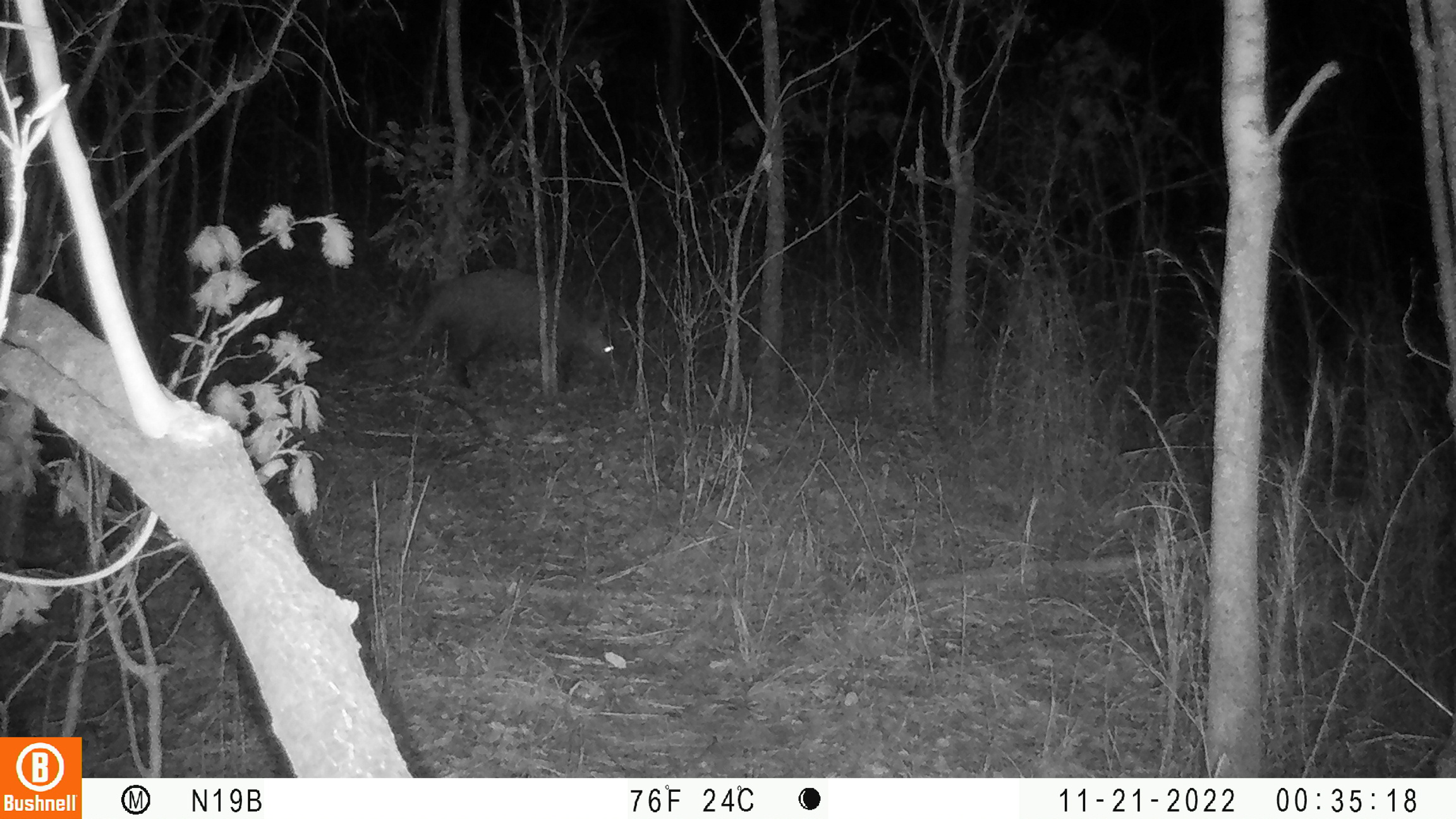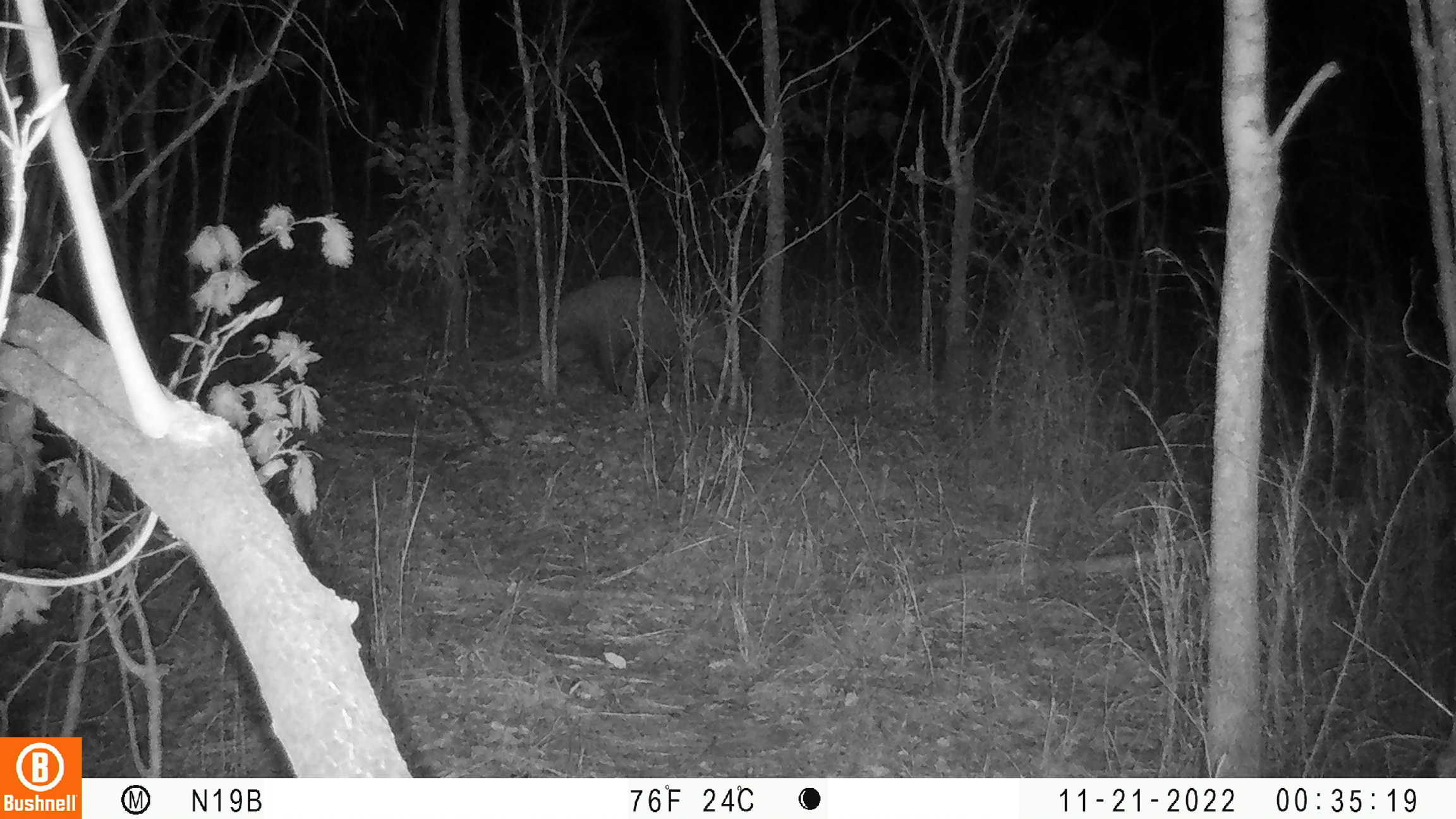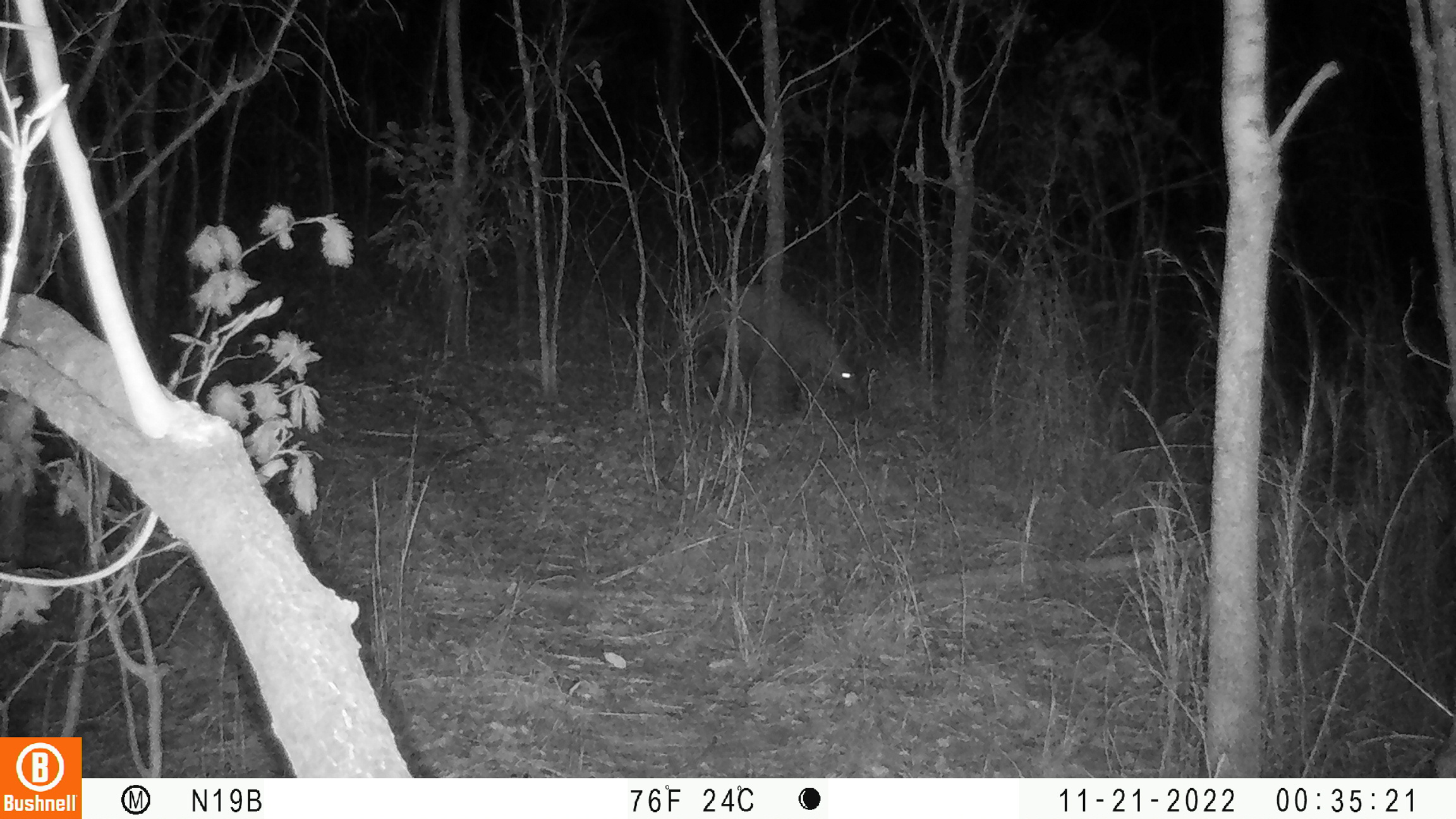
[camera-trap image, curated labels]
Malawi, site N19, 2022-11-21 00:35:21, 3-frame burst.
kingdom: Animalia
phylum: Chordata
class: Mammalia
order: Tubulidentata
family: Orycteropodidae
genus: Orycteropus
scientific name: Orycteropus afer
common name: aardvark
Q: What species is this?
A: Aardvark (Orycteropus afer).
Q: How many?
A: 1.